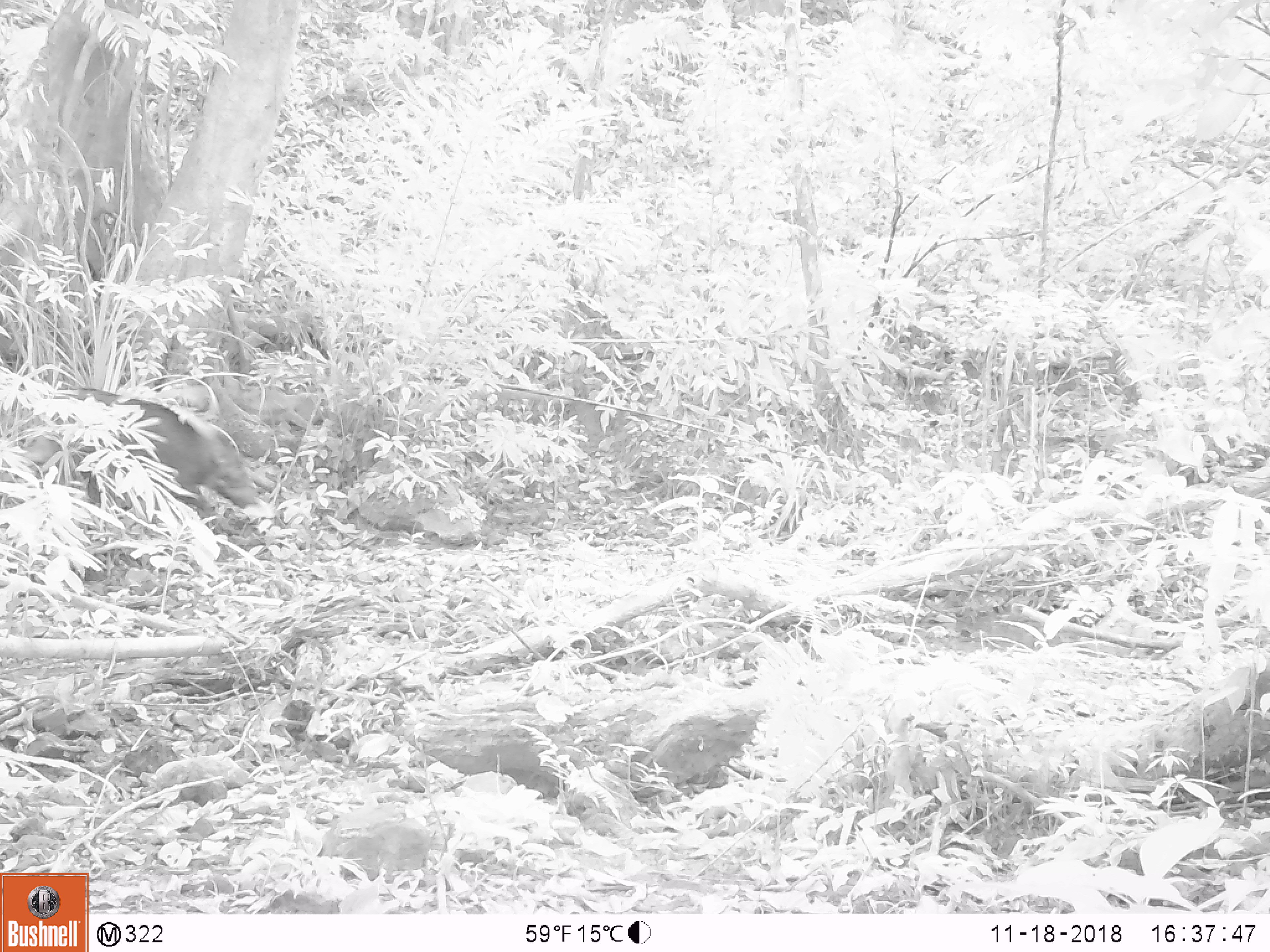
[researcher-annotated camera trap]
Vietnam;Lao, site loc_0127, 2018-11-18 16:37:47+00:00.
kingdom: Animalia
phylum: Chordata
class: Mammalia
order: Artiodactyla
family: Suidae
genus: Sus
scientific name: Sus scrofa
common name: eurasian wild pig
Eurasian wild pig (Sus scrofa). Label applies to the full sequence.